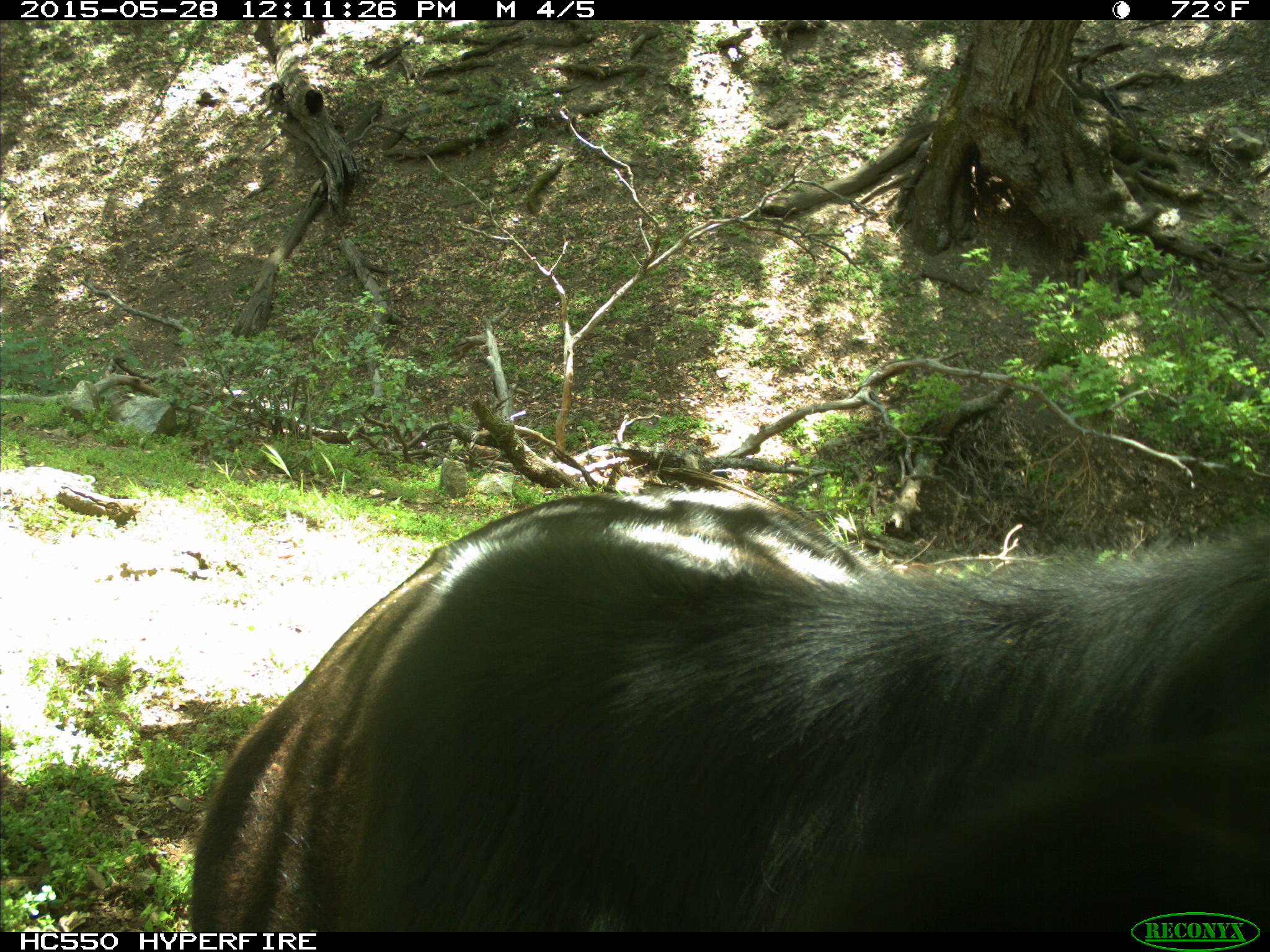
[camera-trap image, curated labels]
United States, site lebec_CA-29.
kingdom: Animalia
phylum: Chordata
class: Mammalia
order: Artiodactyla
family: Bovidae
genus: Bos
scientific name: Bos taurus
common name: domestic cow